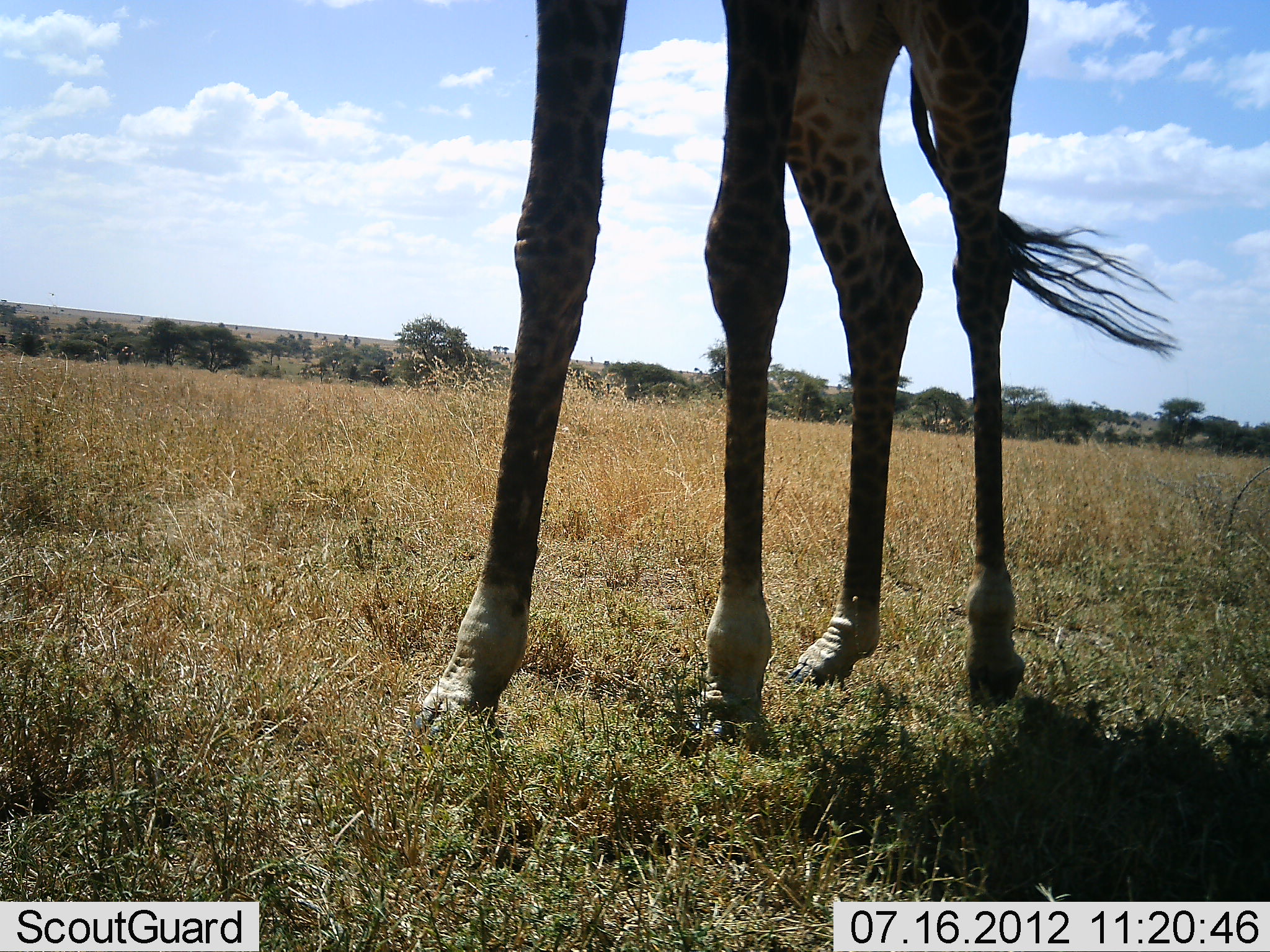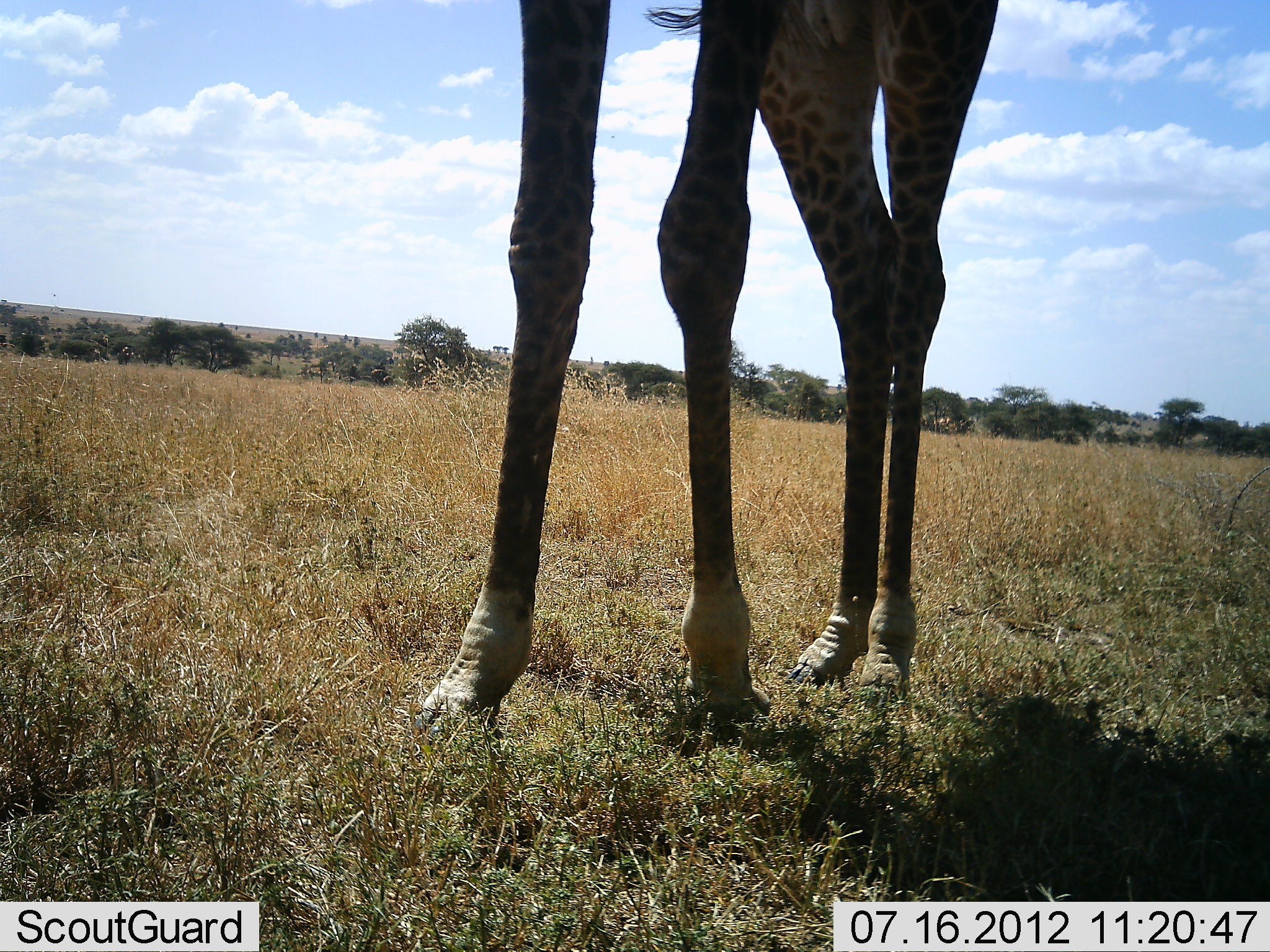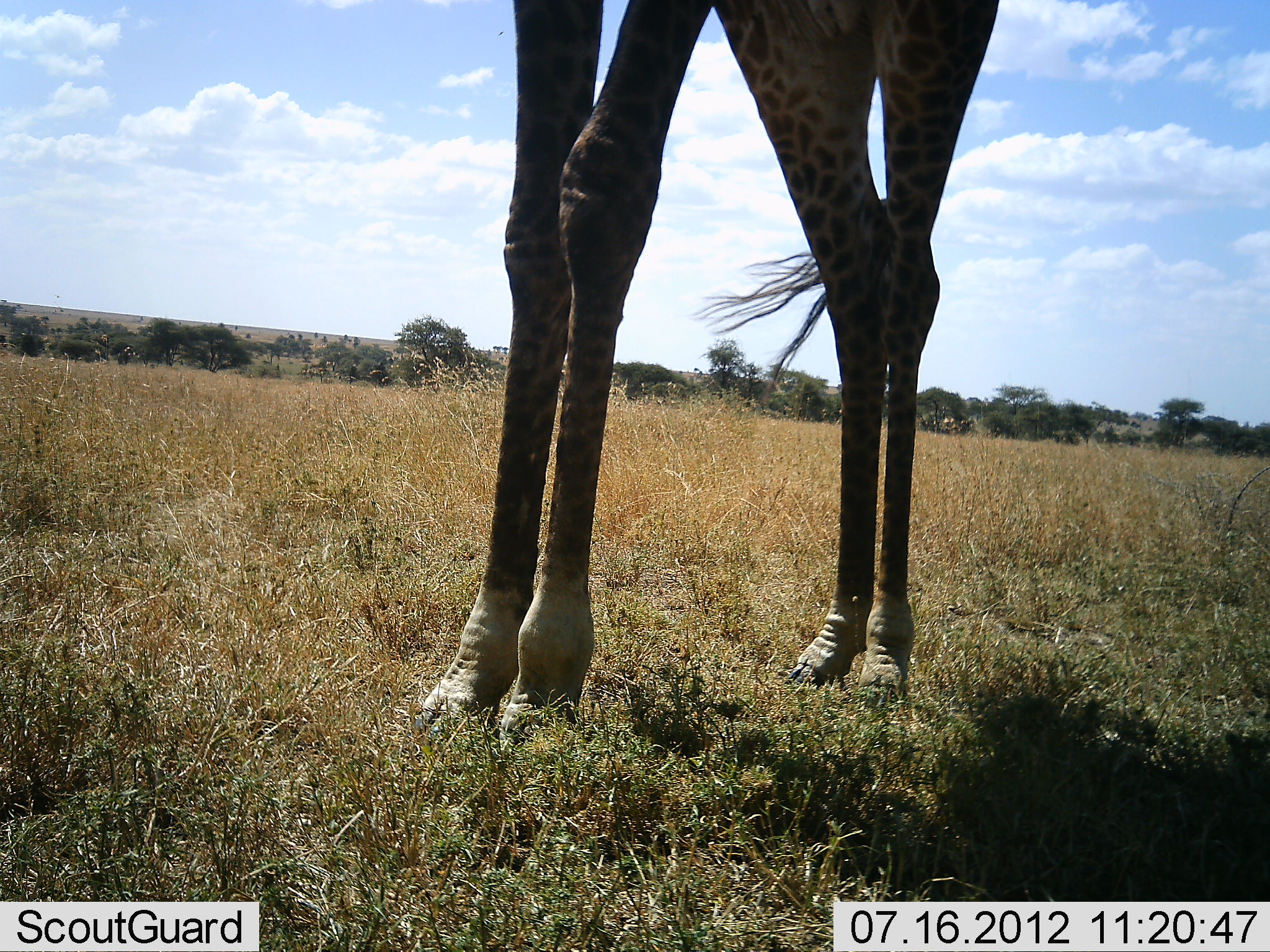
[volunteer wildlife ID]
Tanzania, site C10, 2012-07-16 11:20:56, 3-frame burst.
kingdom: Animalia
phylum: Chordata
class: Mammalia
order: Artiodactyla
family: Giraffidae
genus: Giraffa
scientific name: Giraffa camelopardalis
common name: giraffe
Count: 1.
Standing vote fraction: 50%.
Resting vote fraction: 0%.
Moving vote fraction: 50%.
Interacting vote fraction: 0%.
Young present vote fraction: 0%.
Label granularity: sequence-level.